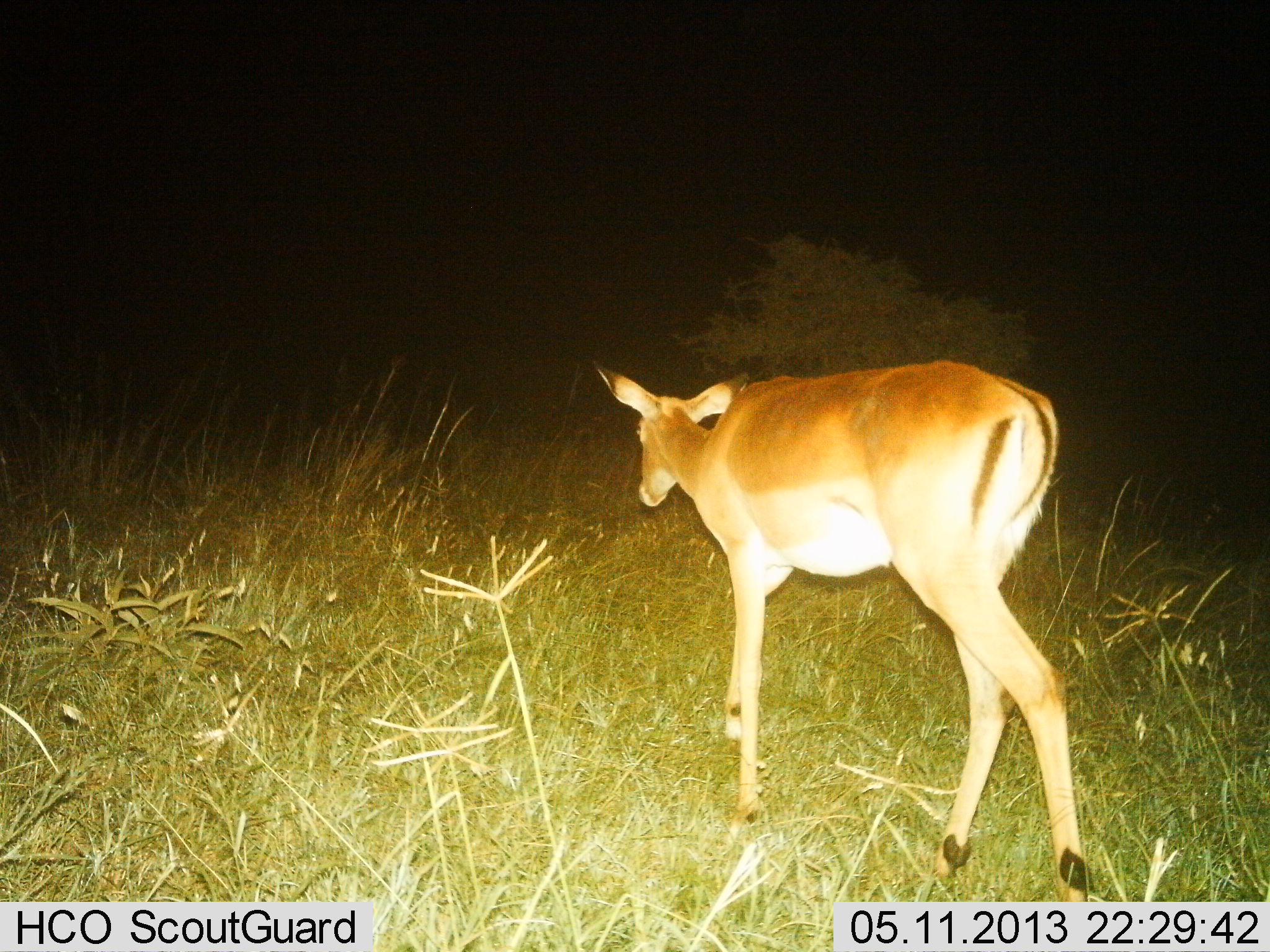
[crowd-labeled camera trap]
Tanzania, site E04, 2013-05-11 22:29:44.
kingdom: Animalia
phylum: Chordata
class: Mammalia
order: Artiodactyla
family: Bovidae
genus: Aepyceros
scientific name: Aepyceros melampus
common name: impala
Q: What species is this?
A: Impala (Aepyceros melampus).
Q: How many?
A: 1.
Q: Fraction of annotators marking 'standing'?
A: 0%.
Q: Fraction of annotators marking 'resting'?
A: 0%.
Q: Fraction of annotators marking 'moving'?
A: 100%.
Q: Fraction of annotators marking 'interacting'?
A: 0%.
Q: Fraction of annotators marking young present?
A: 0%.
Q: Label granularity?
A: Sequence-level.